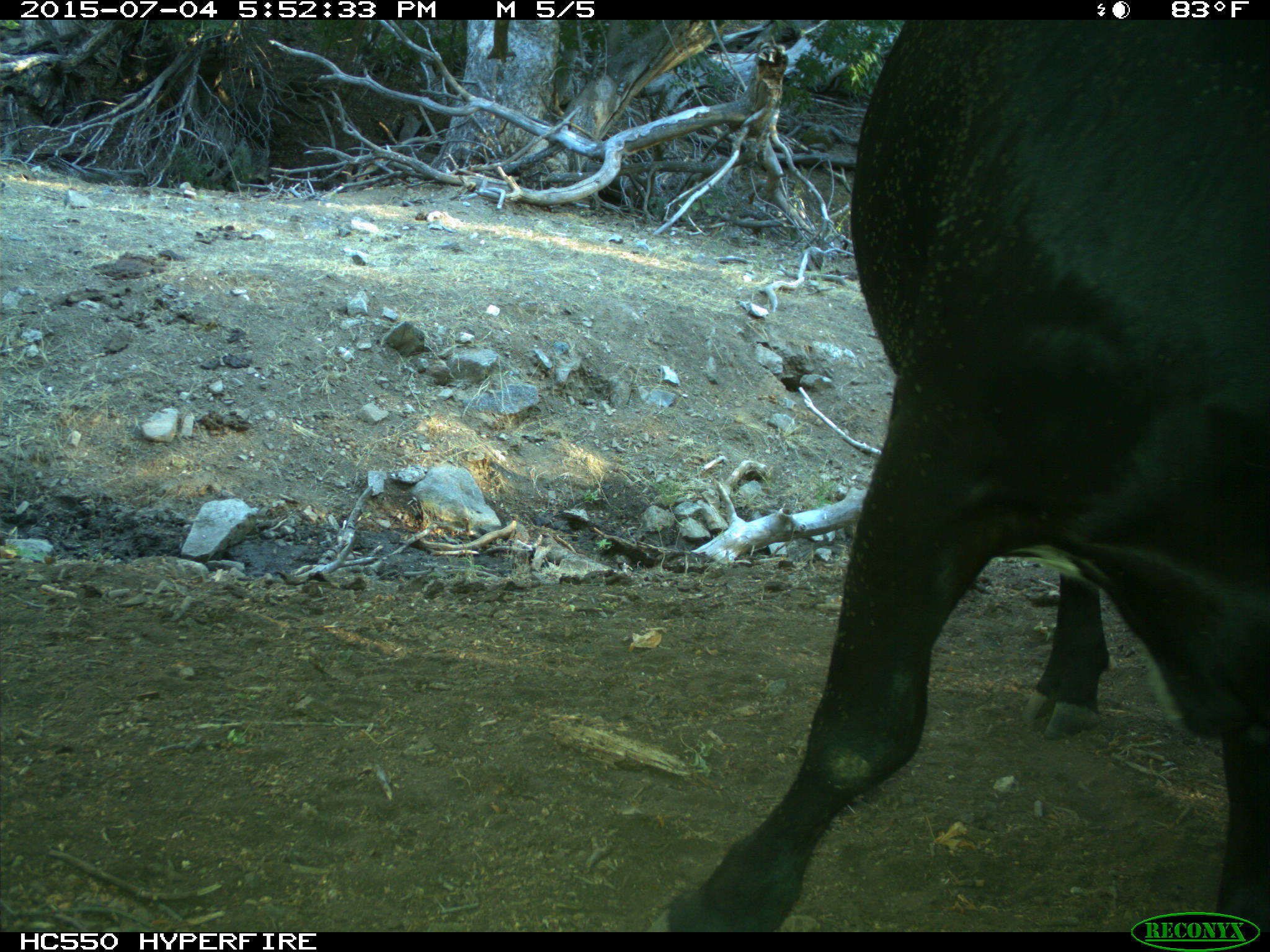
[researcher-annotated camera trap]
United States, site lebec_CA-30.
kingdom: Animalia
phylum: Chordata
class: Mammalia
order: Artiodactyla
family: Bovidae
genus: Bos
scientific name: Bos taurus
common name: domestic cow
Bos taurus (domestic cow).